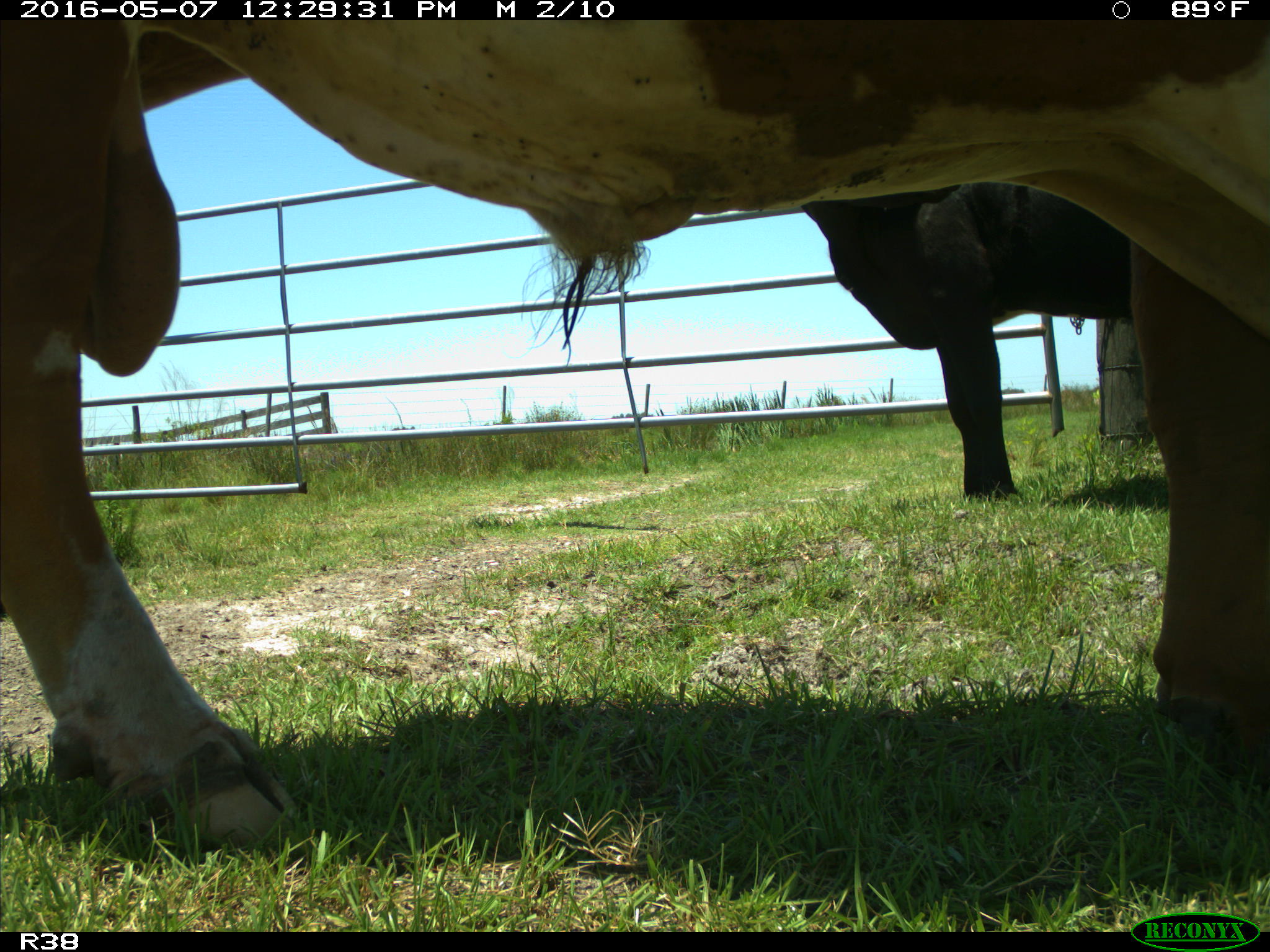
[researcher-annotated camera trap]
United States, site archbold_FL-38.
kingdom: Animalia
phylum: Chordata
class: Mammalia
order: Artiodactyla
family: Bovidae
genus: Bos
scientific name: Bos taurus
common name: domestic cow